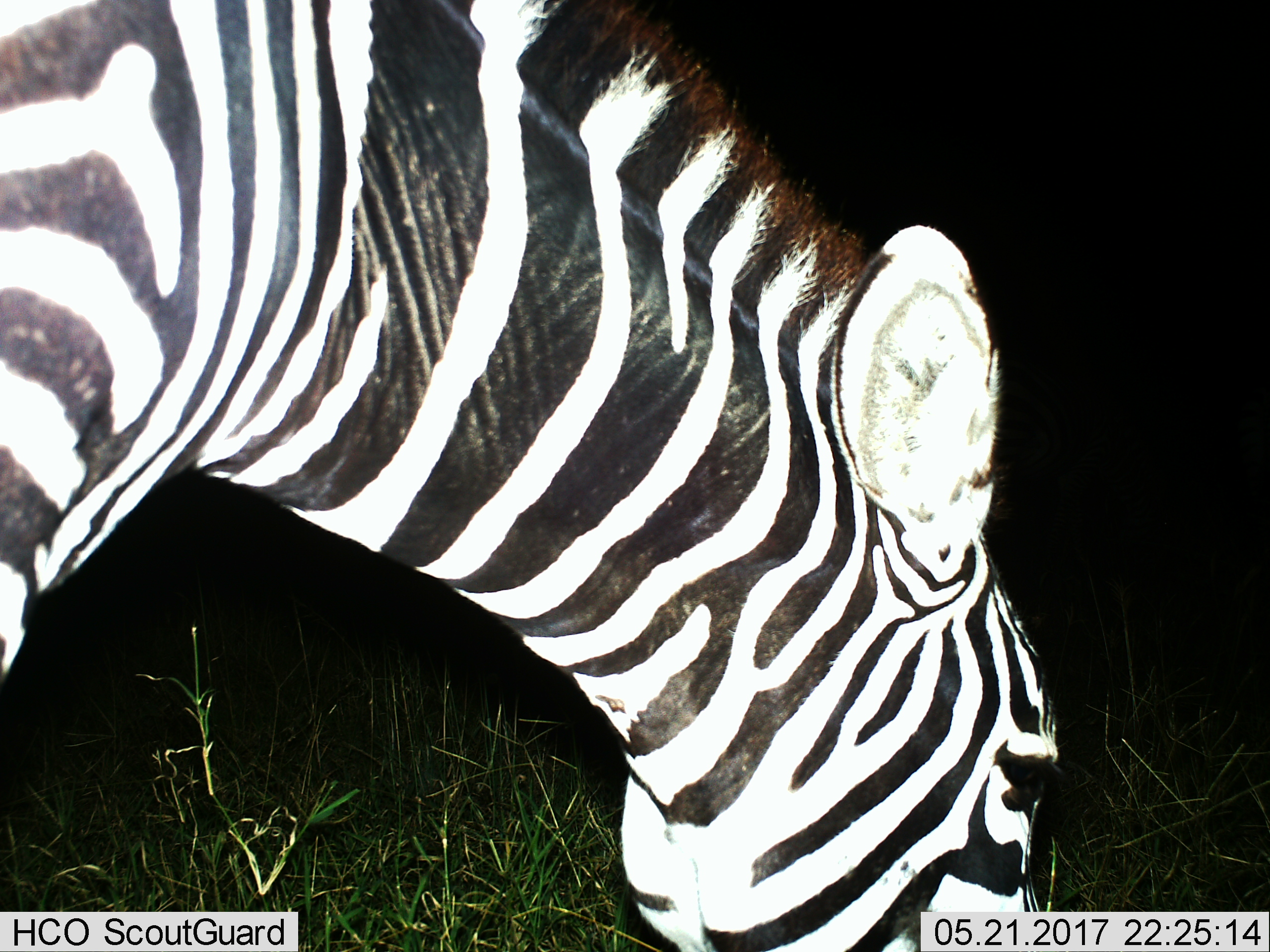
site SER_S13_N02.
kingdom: Animalia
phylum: Chordata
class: Mammalia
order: Perissodactyla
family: Equidae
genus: Equus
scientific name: Equus quagga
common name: plains zebra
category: zebraplains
Zebraplains (plains zebra) (Equus quagga), count 1. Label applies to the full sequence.